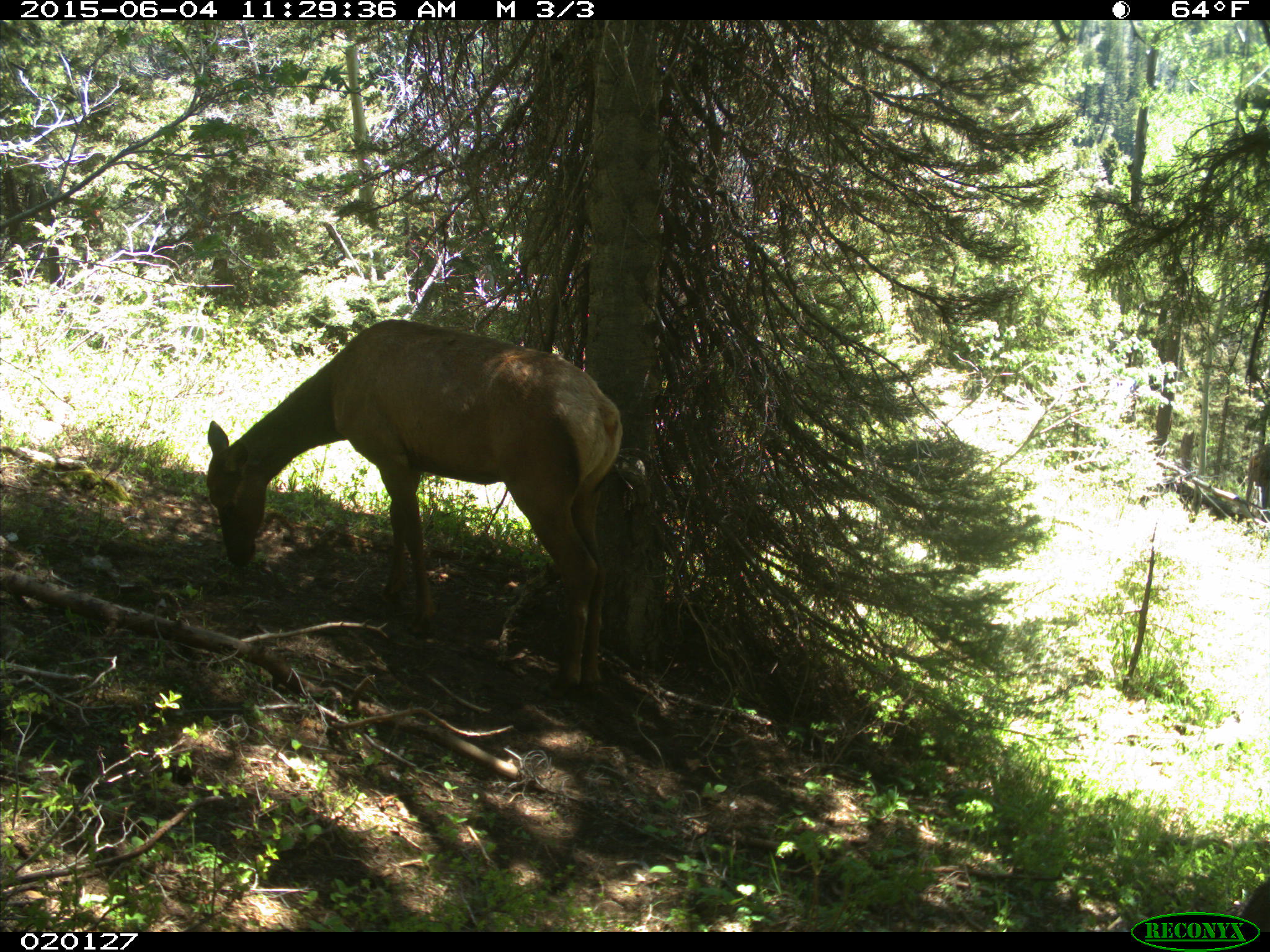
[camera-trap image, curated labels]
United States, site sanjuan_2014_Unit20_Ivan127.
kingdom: Animalia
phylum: Chordata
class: Mammalia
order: Artiodactyla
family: Cervidae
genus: Cervus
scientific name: Cervus elaphus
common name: red deer